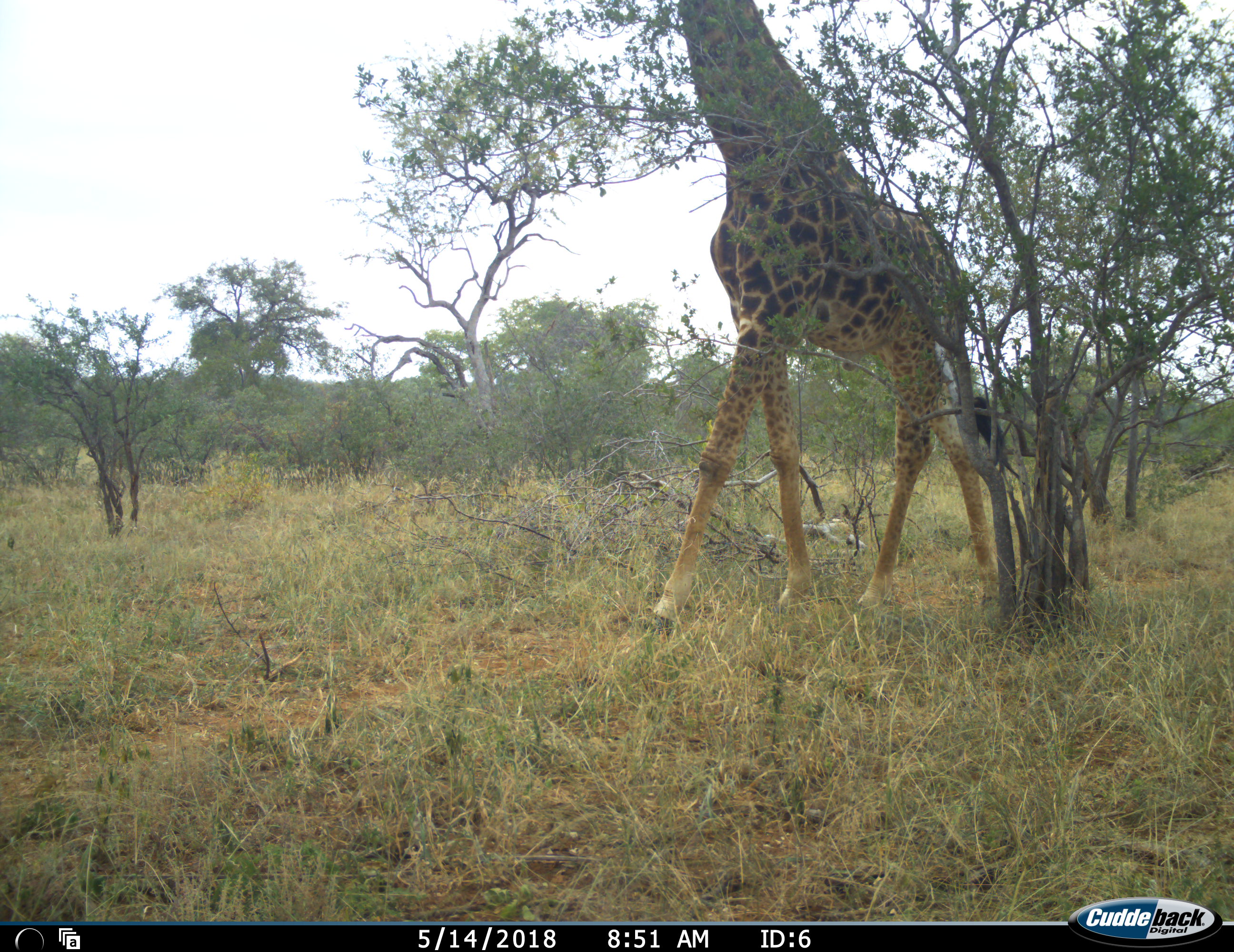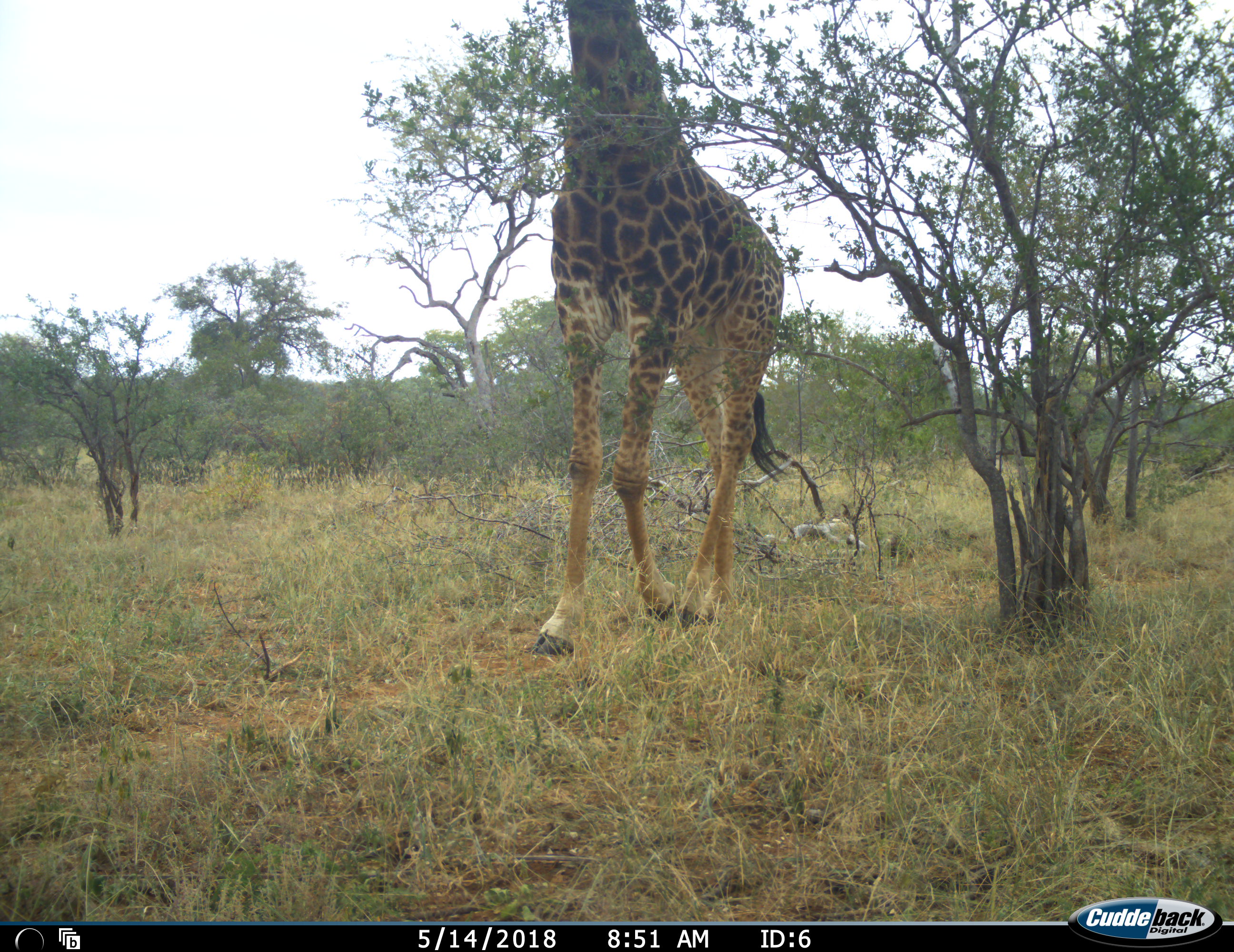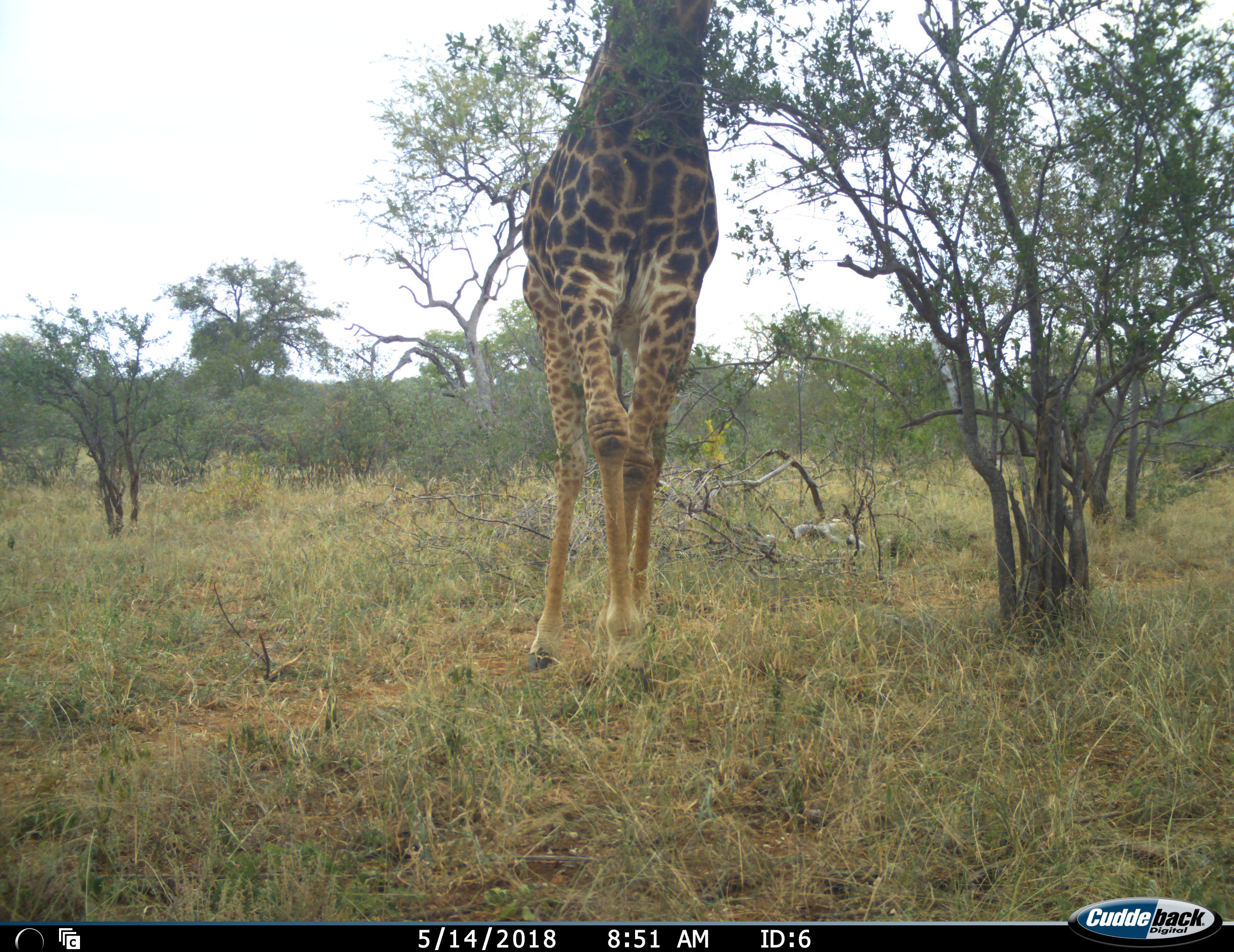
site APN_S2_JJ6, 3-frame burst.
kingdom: Animalia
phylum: Chordata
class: Mammalia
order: Artiodactyla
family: Giraffidae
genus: Giraffa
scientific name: Giraffa camelopardalis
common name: giraffe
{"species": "giraffe (Giraffa camelopardalis)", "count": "1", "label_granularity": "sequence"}